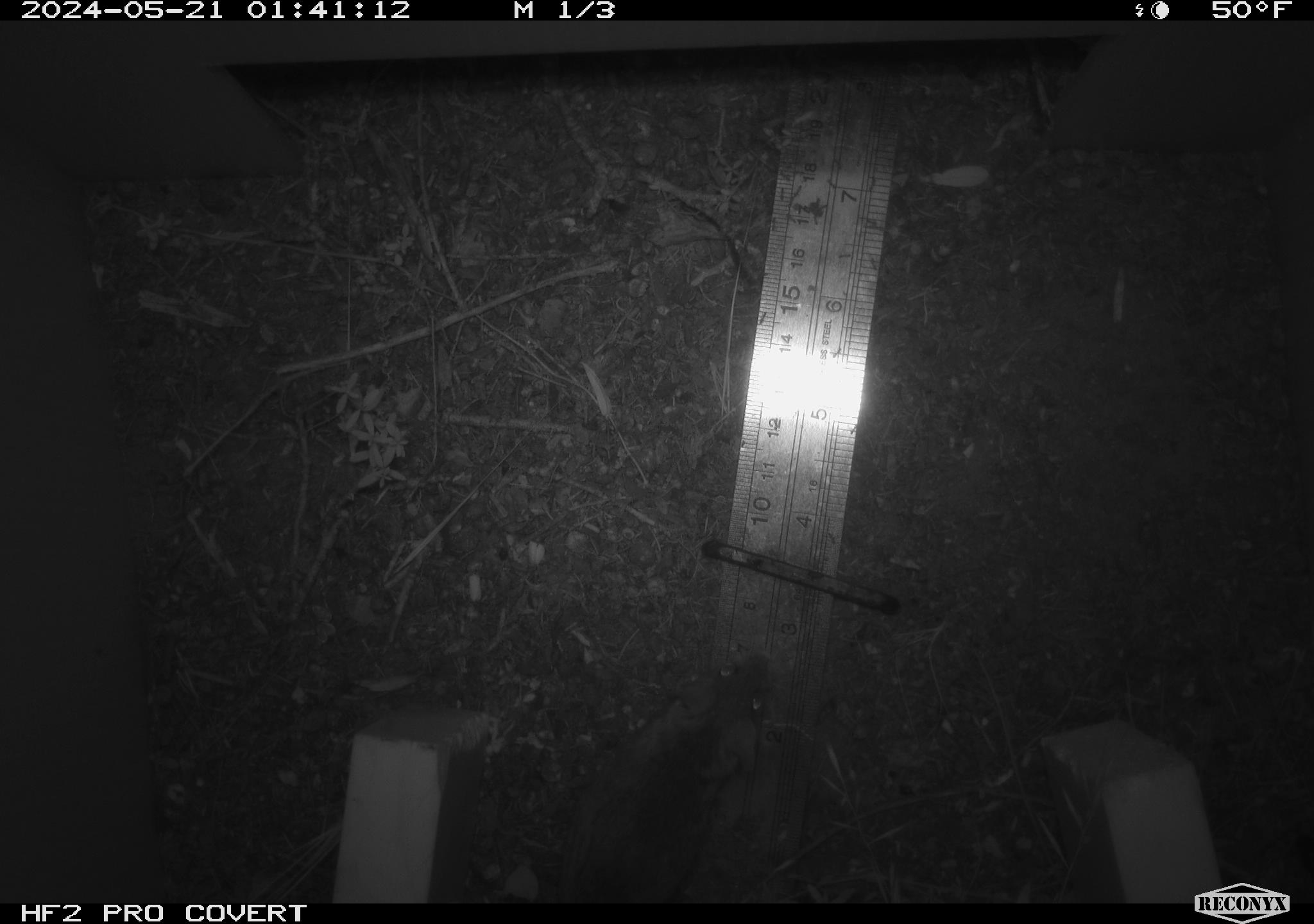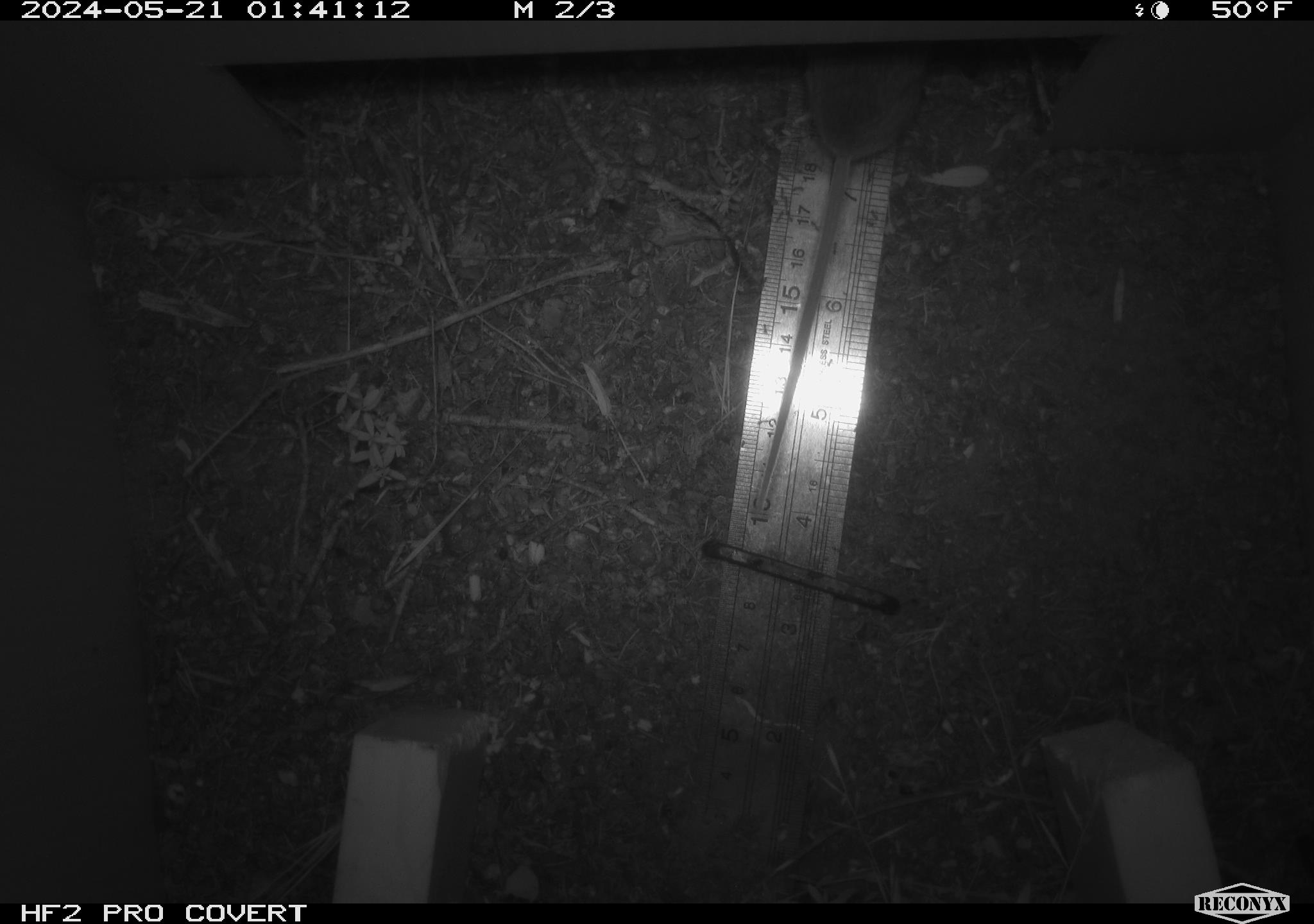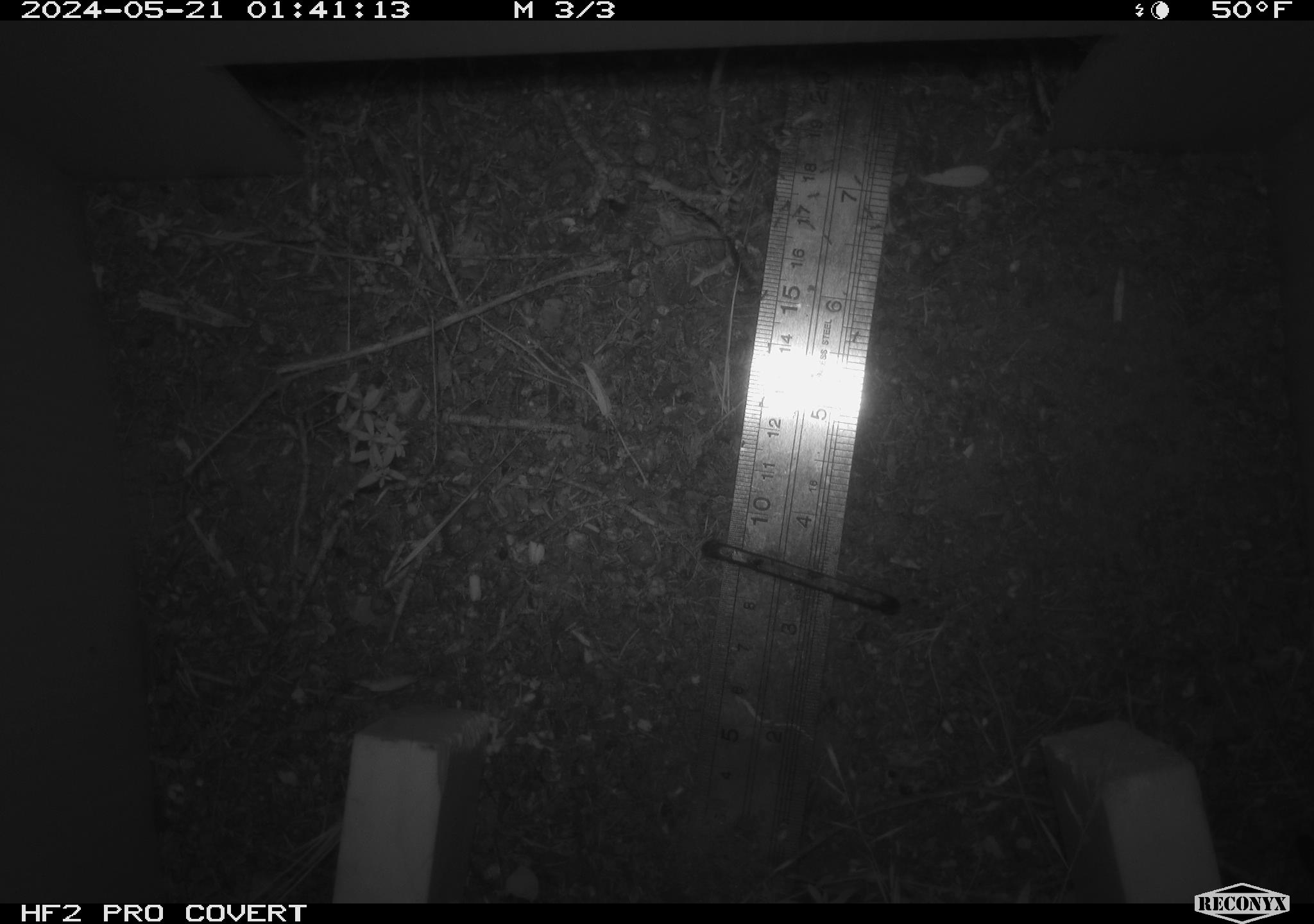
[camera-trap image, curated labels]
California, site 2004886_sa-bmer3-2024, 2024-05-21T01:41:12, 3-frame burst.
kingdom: Animalia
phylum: Chordata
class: Mammalia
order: Rodentia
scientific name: Rodentia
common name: mouse species